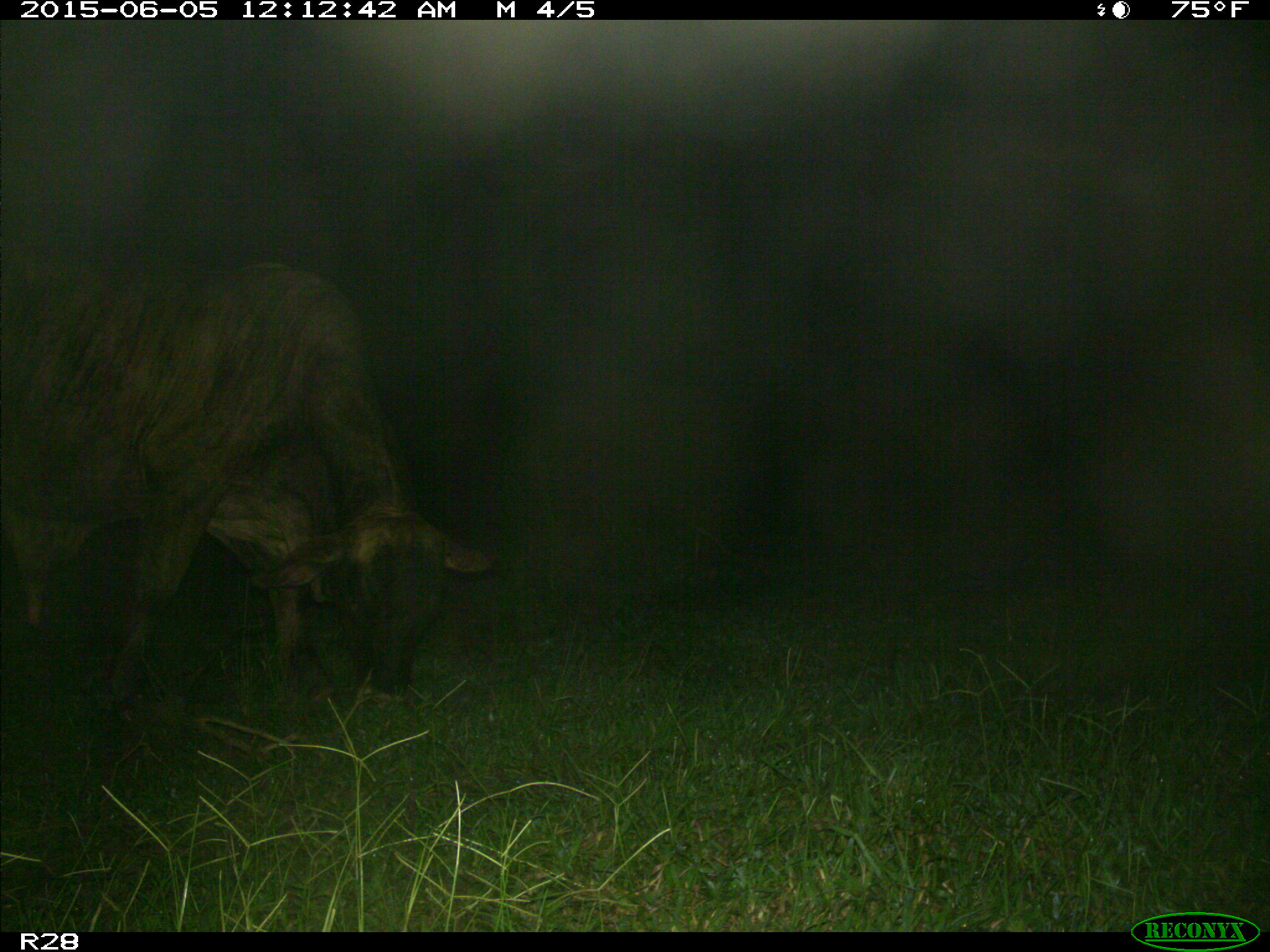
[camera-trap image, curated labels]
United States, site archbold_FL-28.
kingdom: Animalia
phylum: Chordata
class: Mammalia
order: Artiodactyla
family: Bovidae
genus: Bos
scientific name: Bos taurus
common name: domestic cow